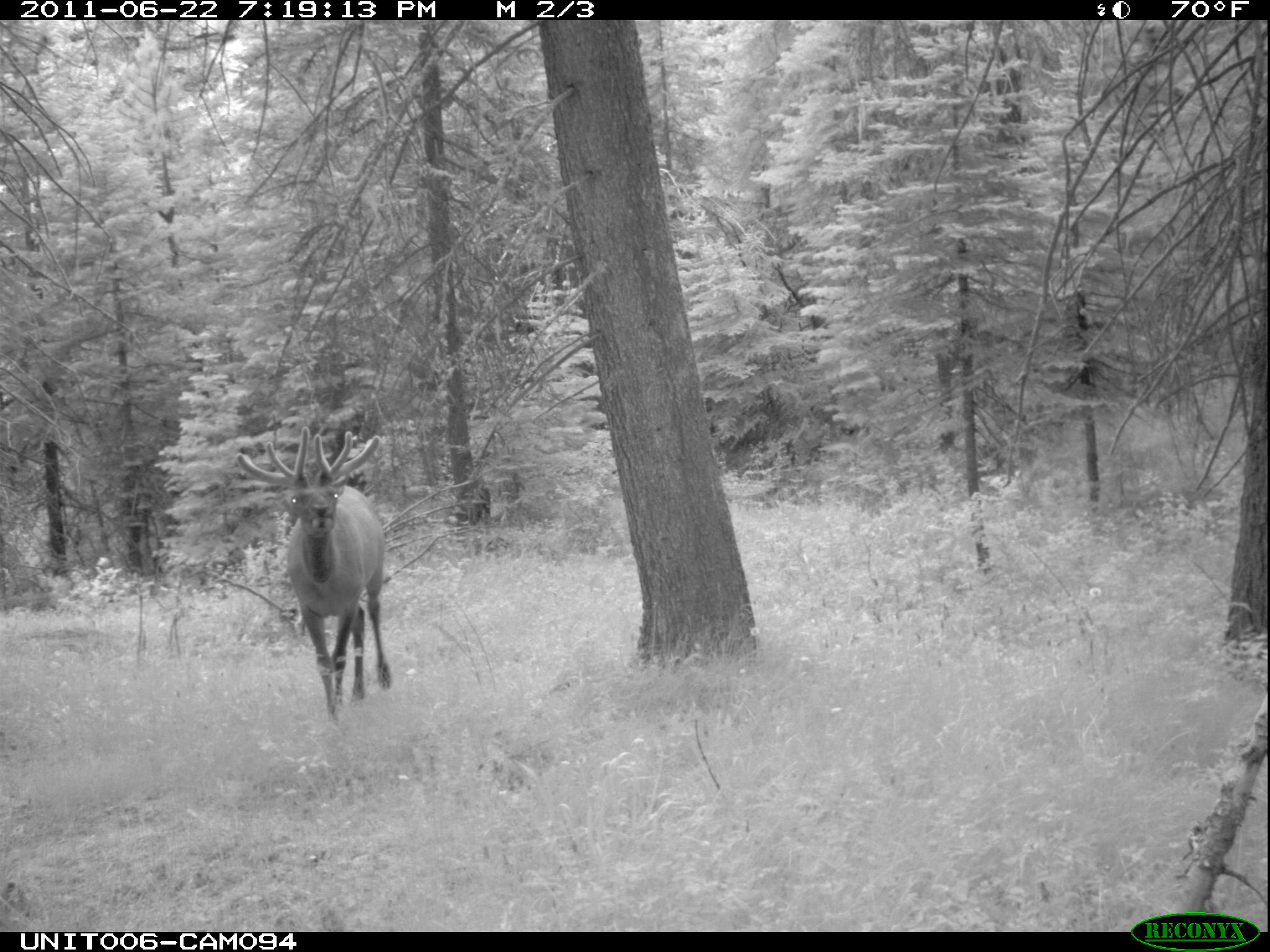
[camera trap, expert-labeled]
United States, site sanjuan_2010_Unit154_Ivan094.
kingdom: Animalia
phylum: Chordata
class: Mammalia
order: Artiodactyla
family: Cervidae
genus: Cervus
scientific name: Cervus elaphus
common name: red deer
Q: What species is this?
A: Cervus elaphus (red deer).